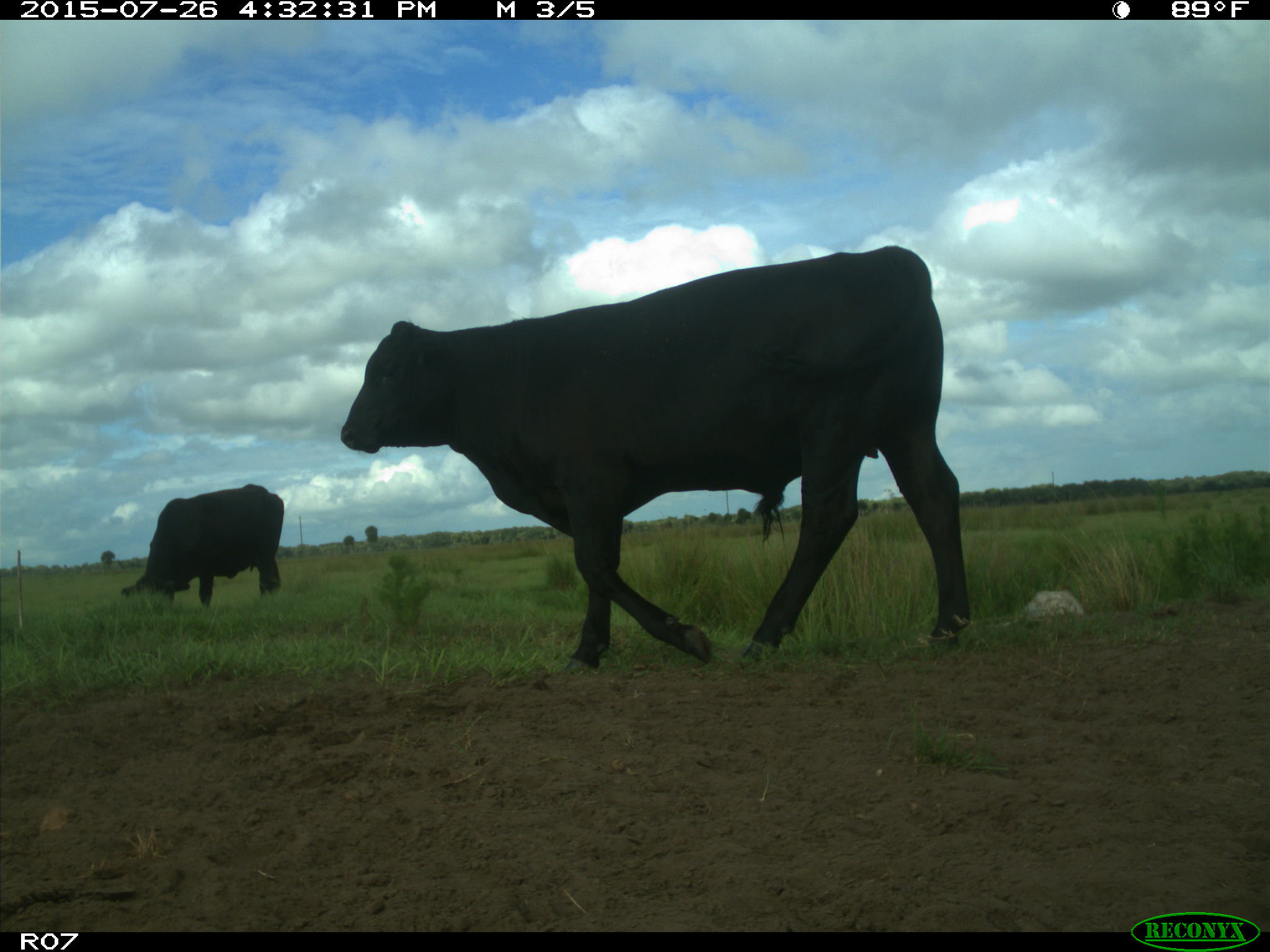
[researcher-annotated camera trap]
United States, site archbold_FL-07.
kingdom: Animalia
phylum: Chordata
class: Mammalia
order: Artiodactyla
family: Bovidae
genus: Bos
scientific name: Bos taurus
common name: domestic cow